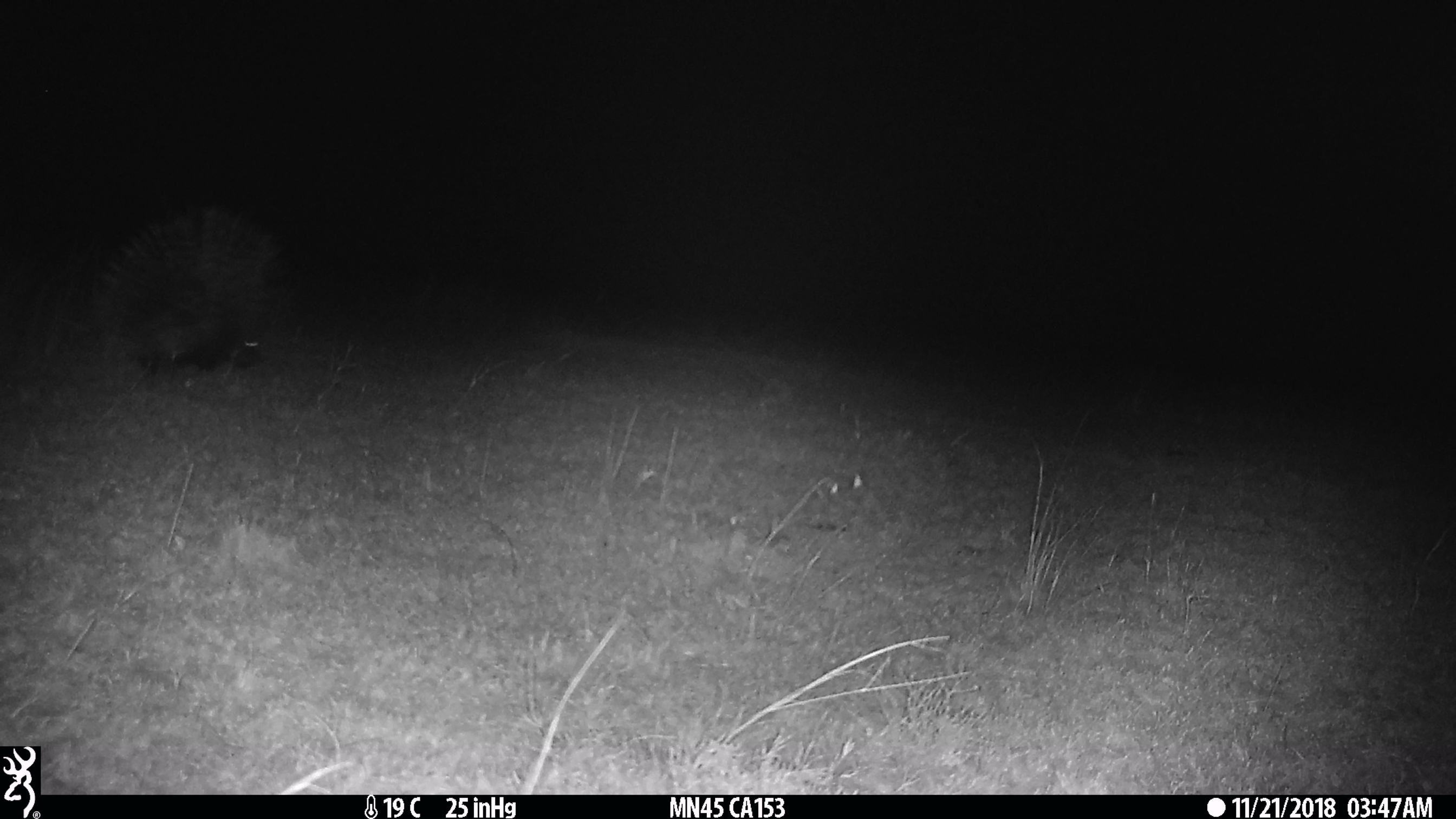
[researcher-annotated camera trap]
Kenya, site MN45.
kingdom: Animalia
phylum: Chordata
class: Mammalia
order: Rodentia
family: Hystricidae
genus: Hystrix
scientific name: Hystrix africaeaustralis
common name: porcupine